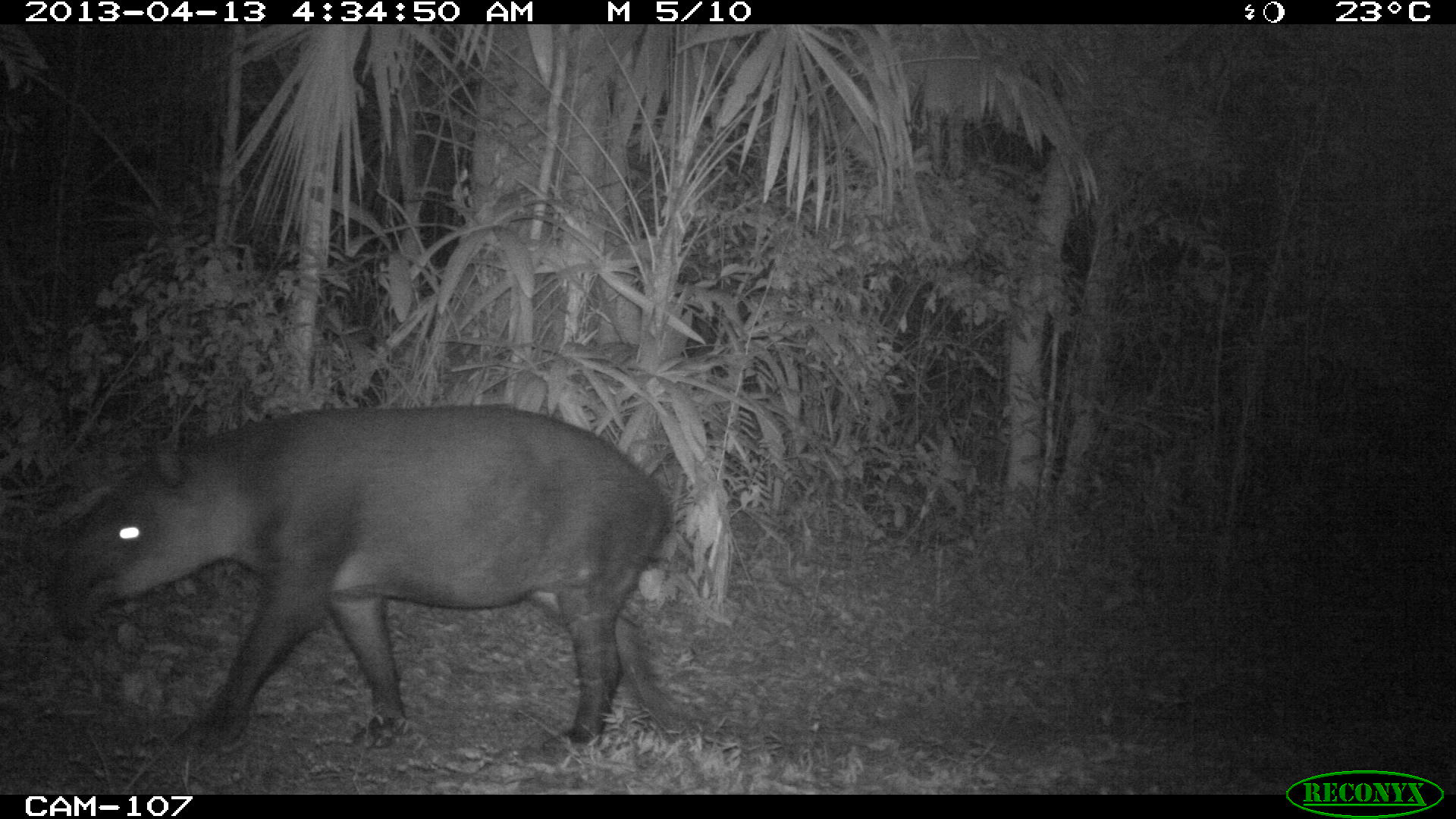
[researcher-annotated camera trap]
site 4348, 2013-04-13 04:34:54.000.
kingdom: Animalia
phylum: Chordata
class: Mammalia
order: Perissodactyla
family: Tapiridae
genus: Tapirus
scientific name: Tapirus bairdii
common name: baird's tapir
Tapirus bairdii (baird's tapir), count 1, sex male.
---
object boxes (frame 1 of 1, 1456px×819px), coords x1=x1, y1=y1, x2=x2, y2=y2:
tapirus bairdii: x1=45, y1=404, x2=692, y2=754